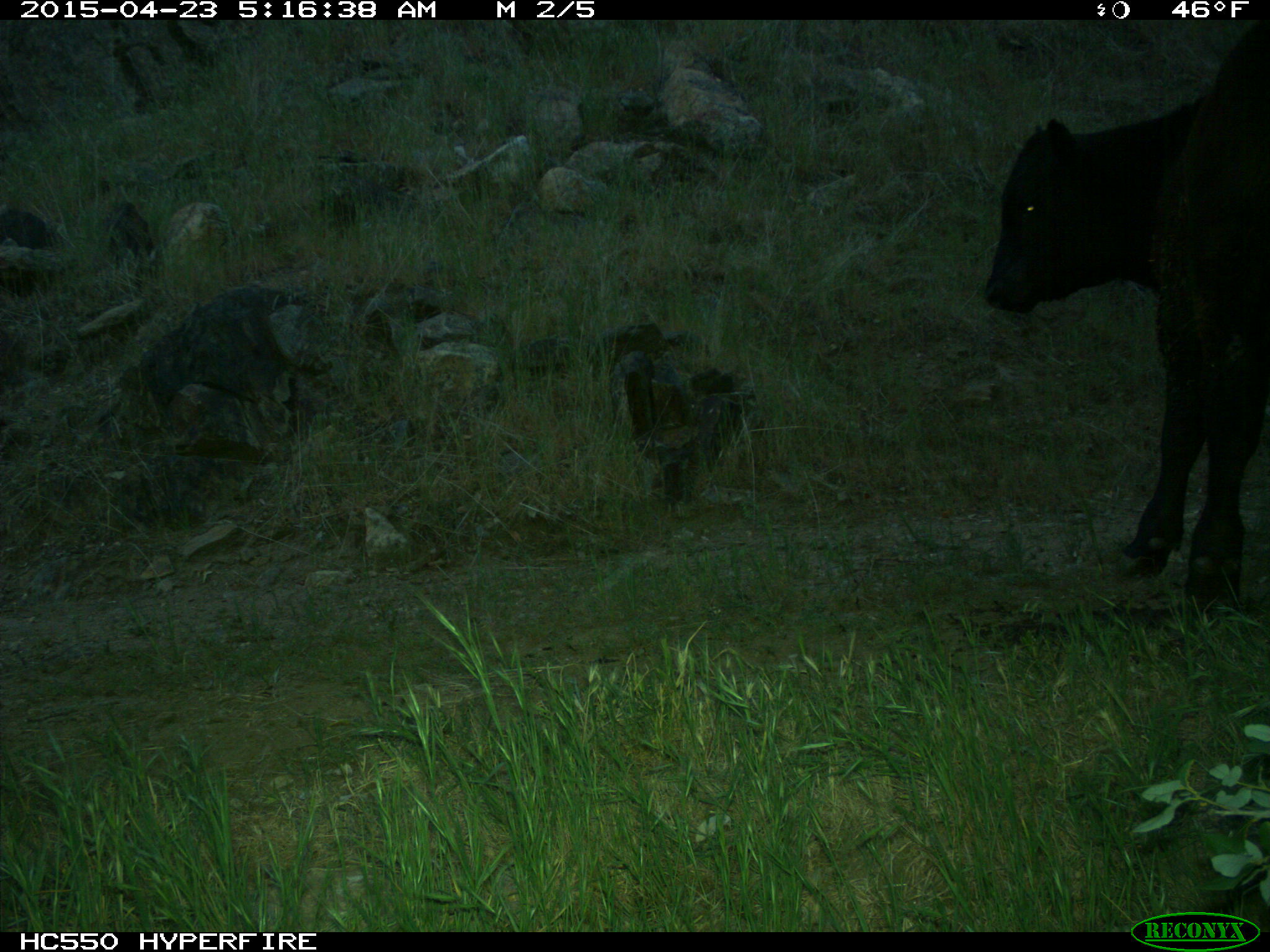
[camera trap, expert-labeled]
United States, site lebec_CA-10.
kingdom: Animalia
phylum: Chordata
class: Mammalia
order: Artiodactyla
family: Bovidae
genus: Bos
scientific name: Bos taurus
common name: domestic cow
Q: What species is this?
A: Bos taurus (domestic cow).